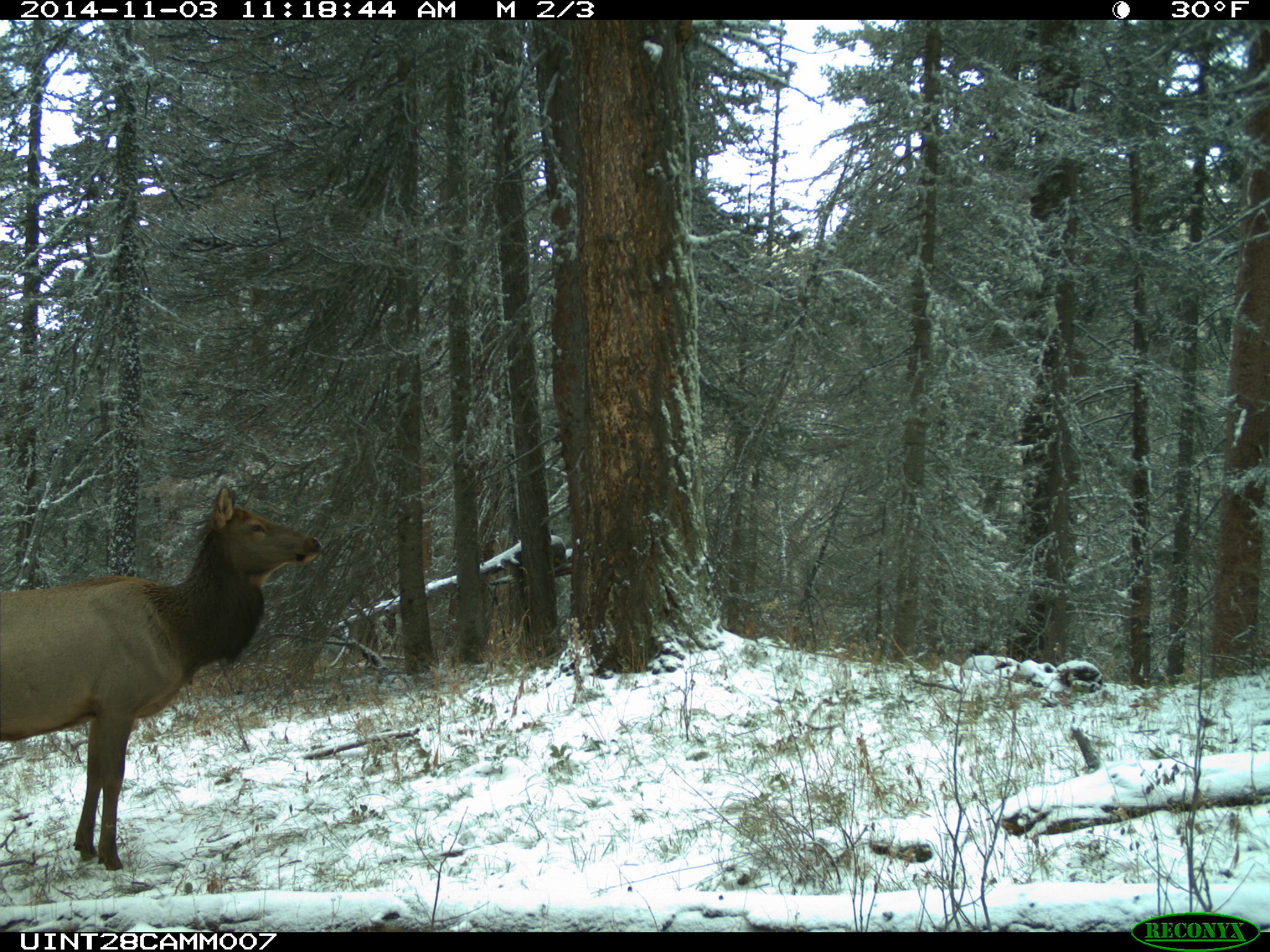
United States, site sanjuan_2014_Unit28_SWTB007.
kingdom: Animalia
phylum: Chordata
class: Mammalia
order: Artiodactyla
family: Cervidae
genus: Cervus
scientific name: Cervus elaphus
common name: red deer